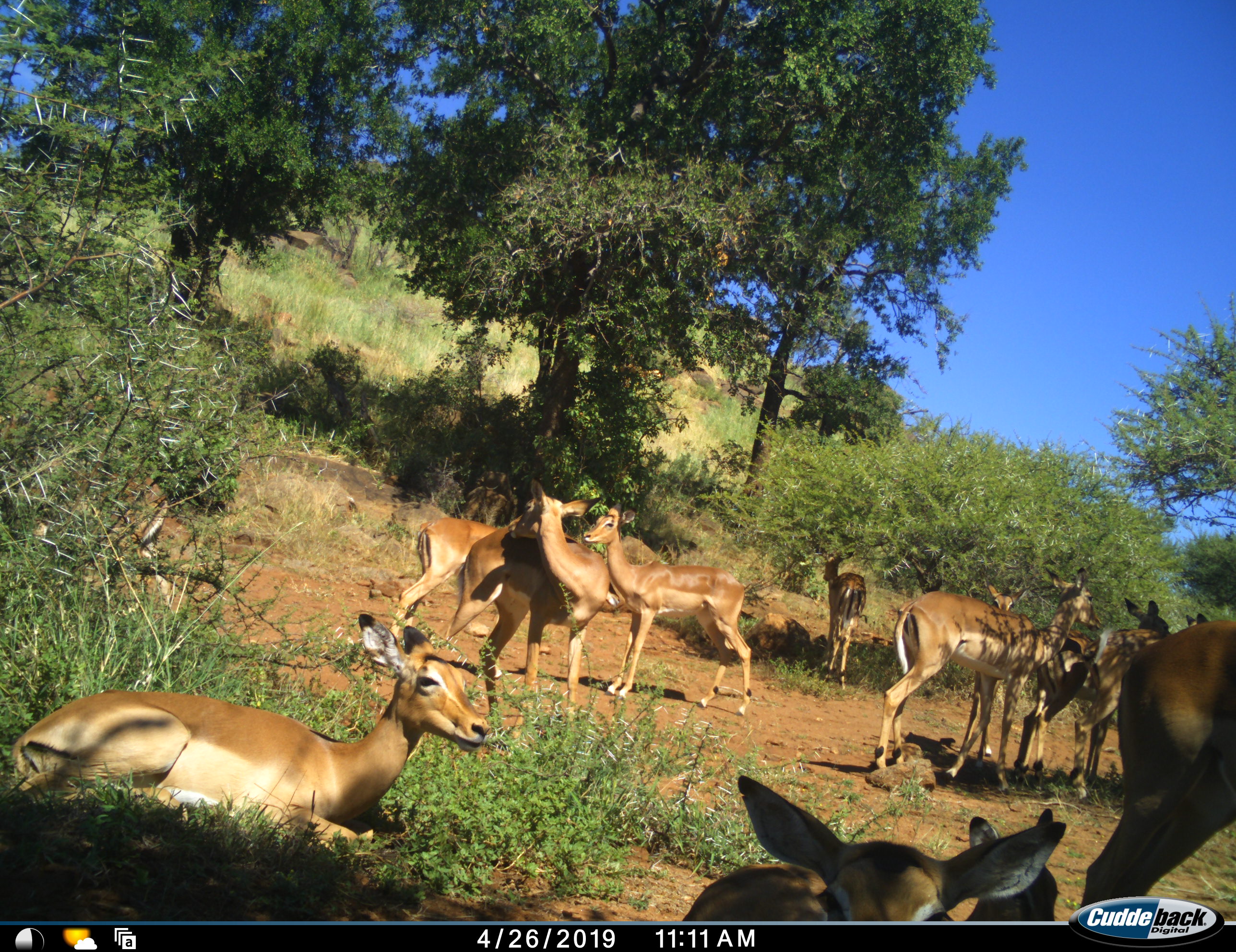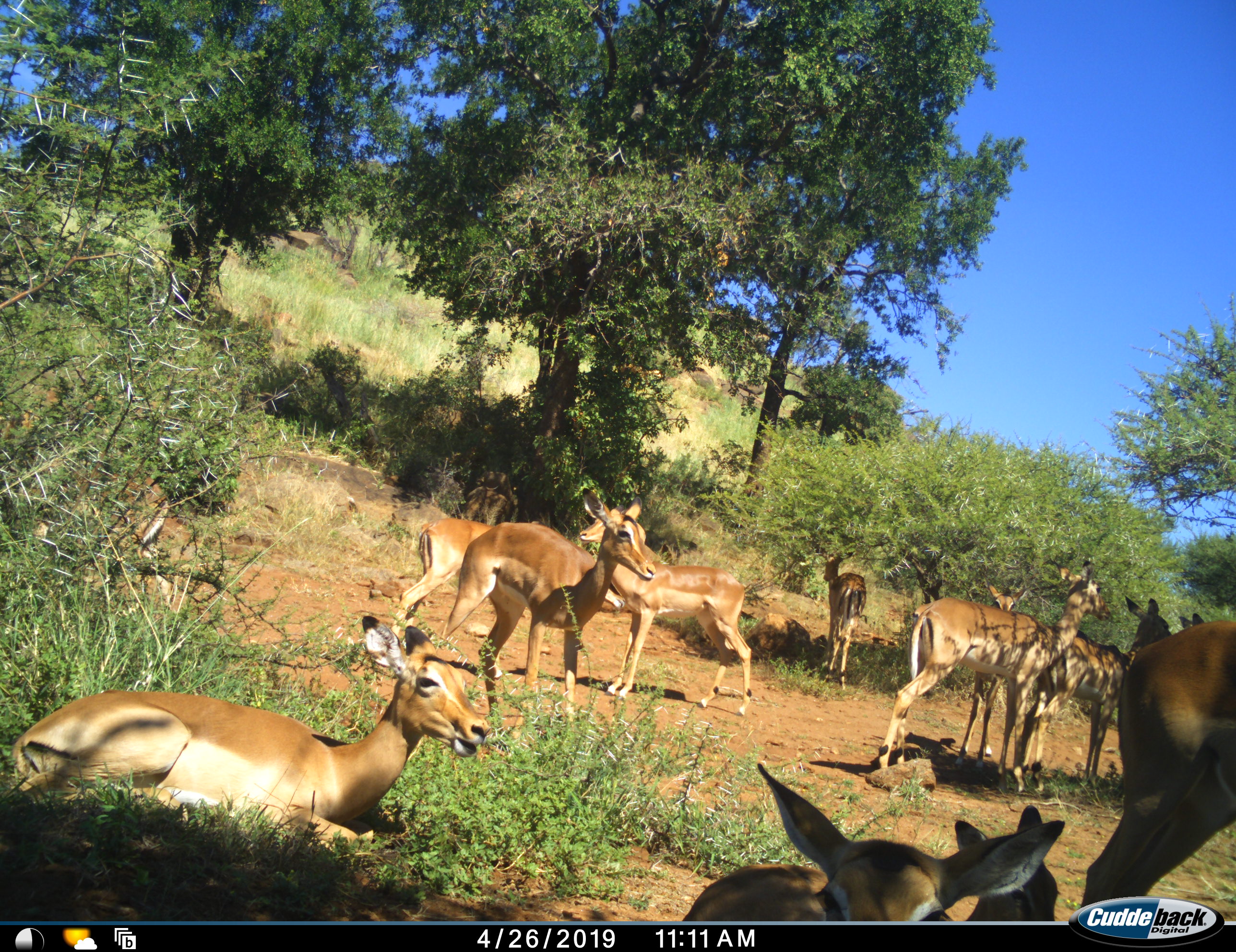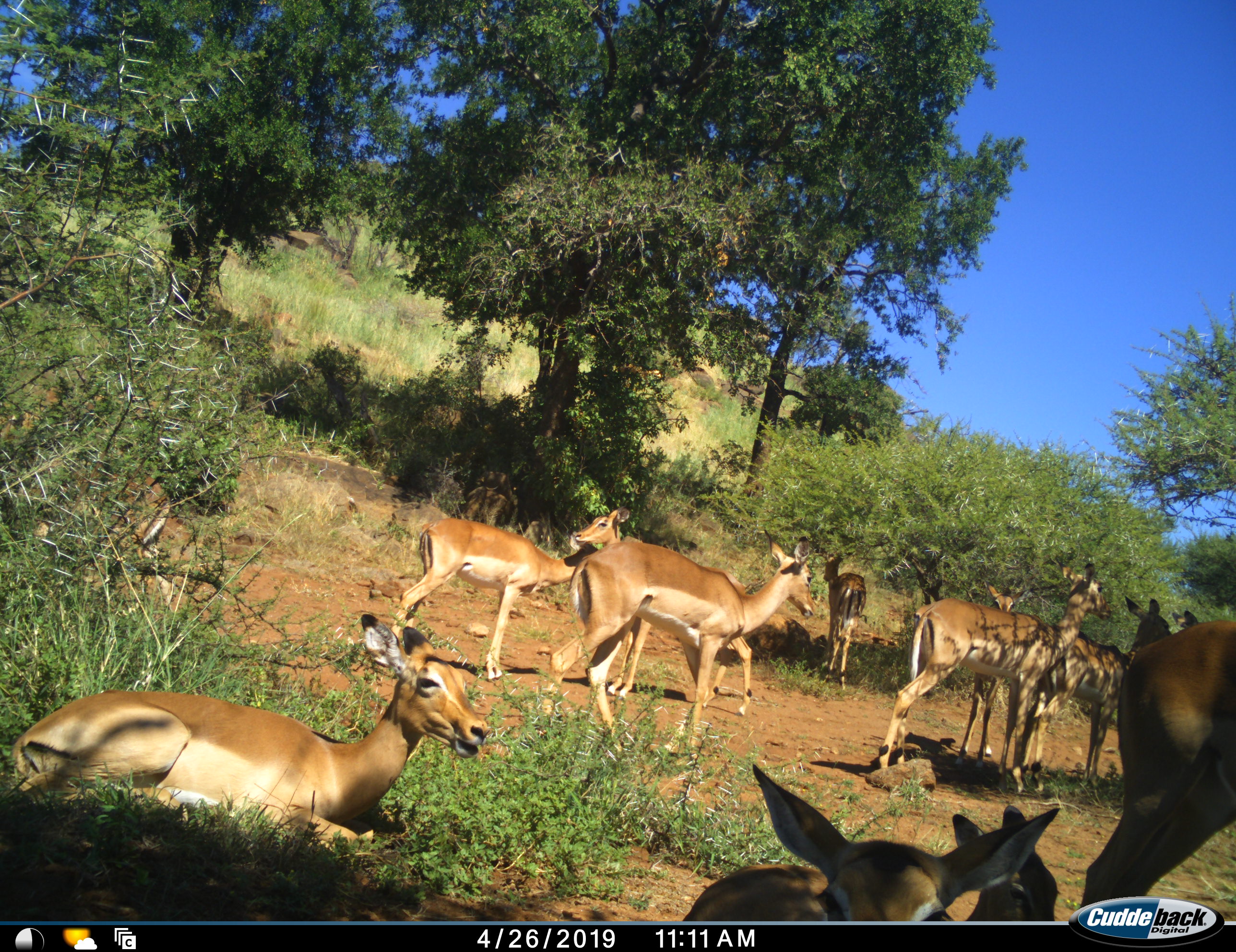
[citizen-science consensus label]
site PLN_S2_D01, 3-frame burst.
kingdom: Animalia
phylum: Chordata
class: Mammalia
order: Artiodactyla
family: Bovidae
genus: Aepyceros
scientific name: Aepyceros melampus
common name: impala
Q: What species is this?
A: Impala (Aepyceros melampus).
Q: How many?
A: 11-50.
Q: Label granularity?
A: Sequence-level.